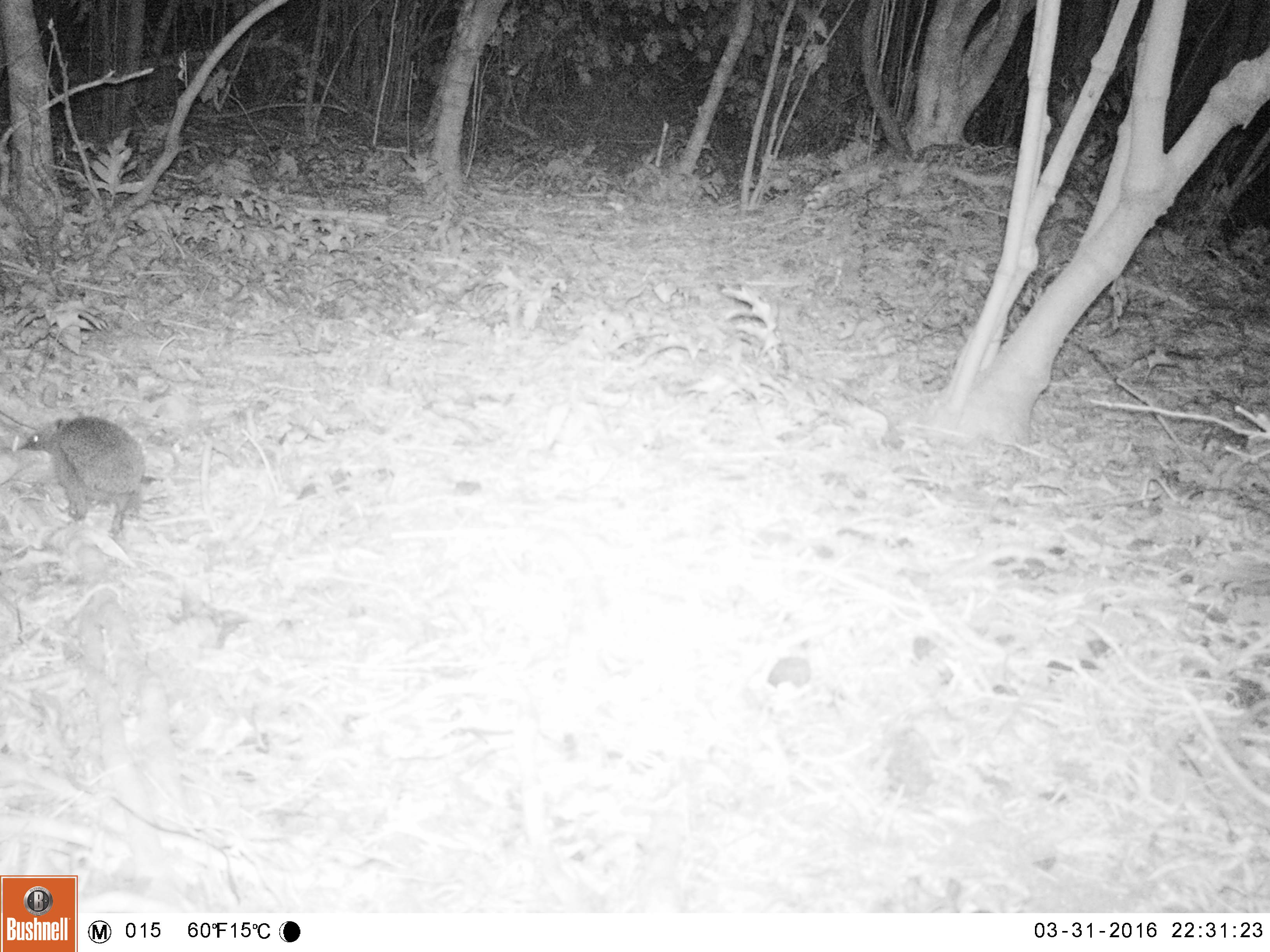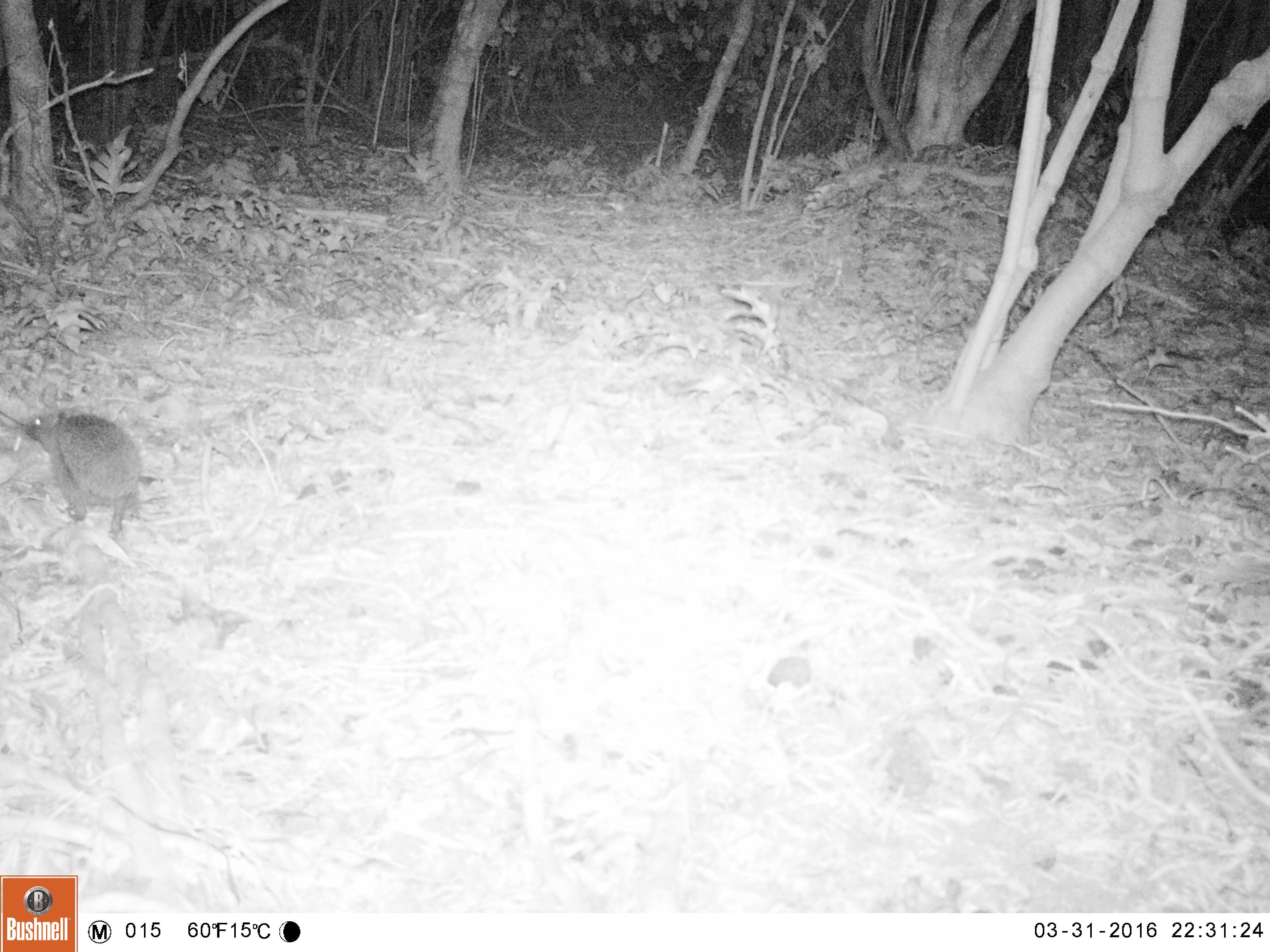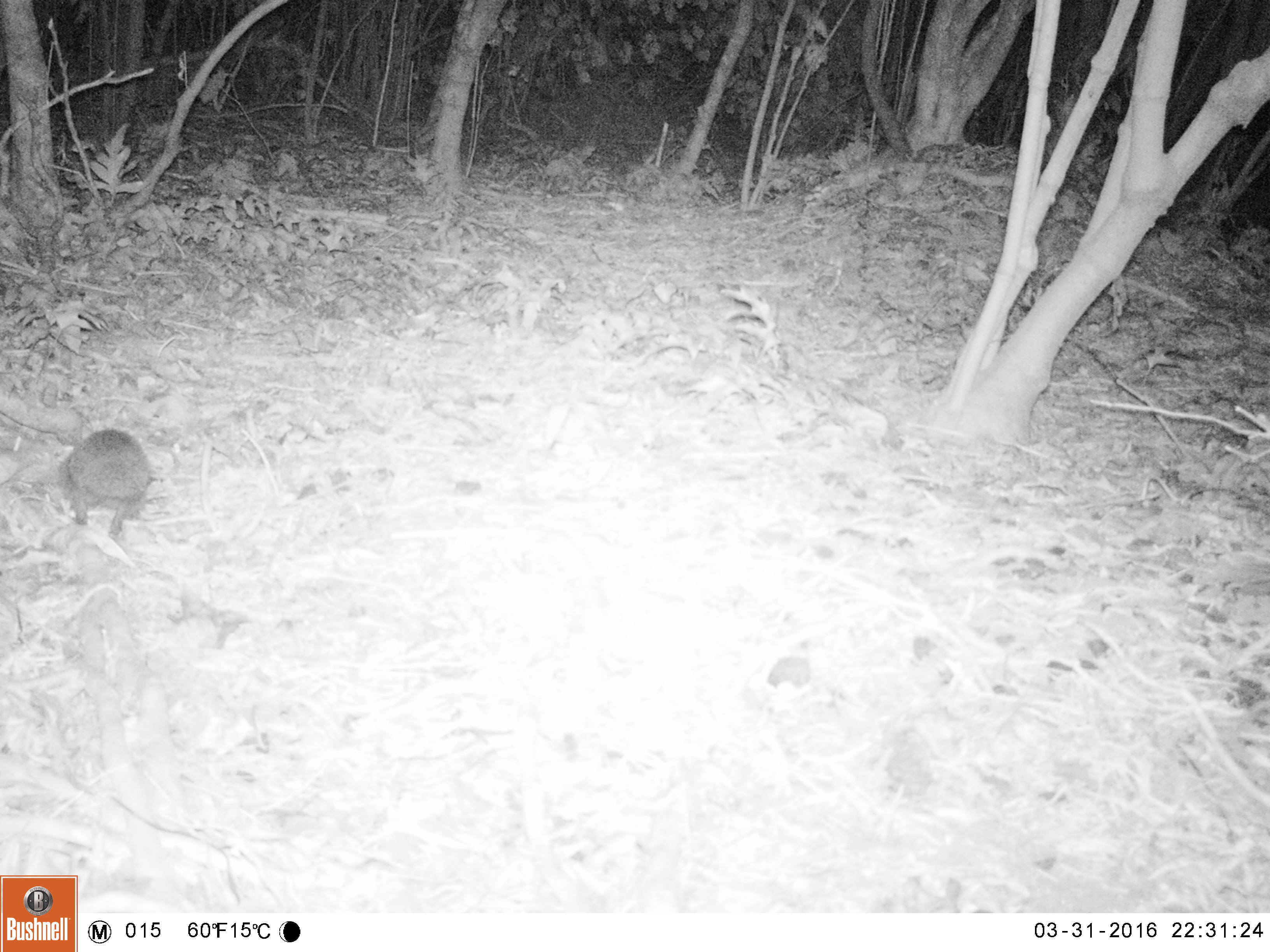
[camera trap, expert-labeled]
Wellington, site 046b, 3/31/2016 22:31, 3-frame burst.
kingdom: Animalia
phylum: Chordata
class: Mammalia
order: Eulipotyphla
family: Erinaceidae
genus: Erinaceus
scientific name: Erinaceus europaeus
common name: hedgehog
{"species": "hedgehog (Erinaceus europaeus)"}